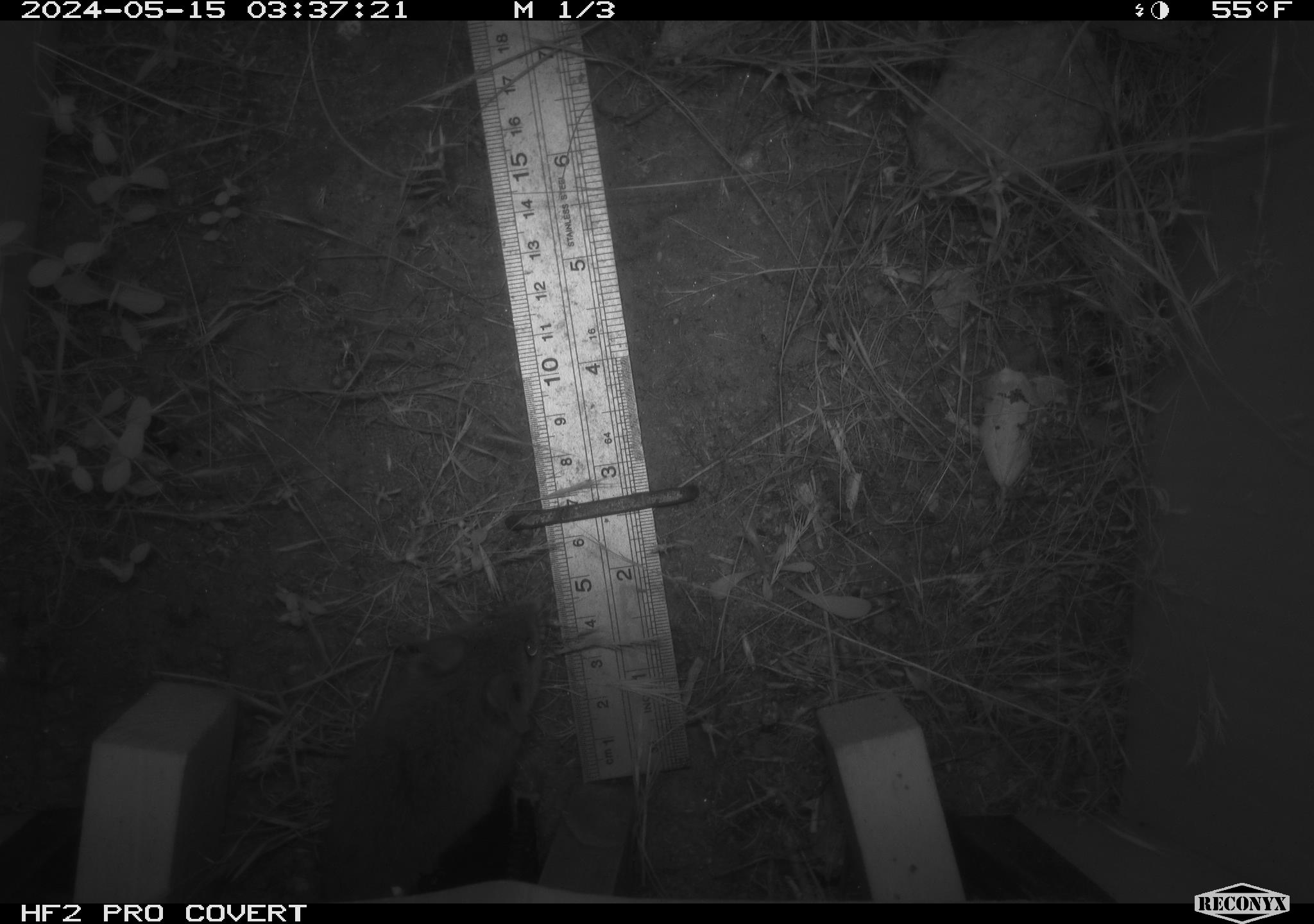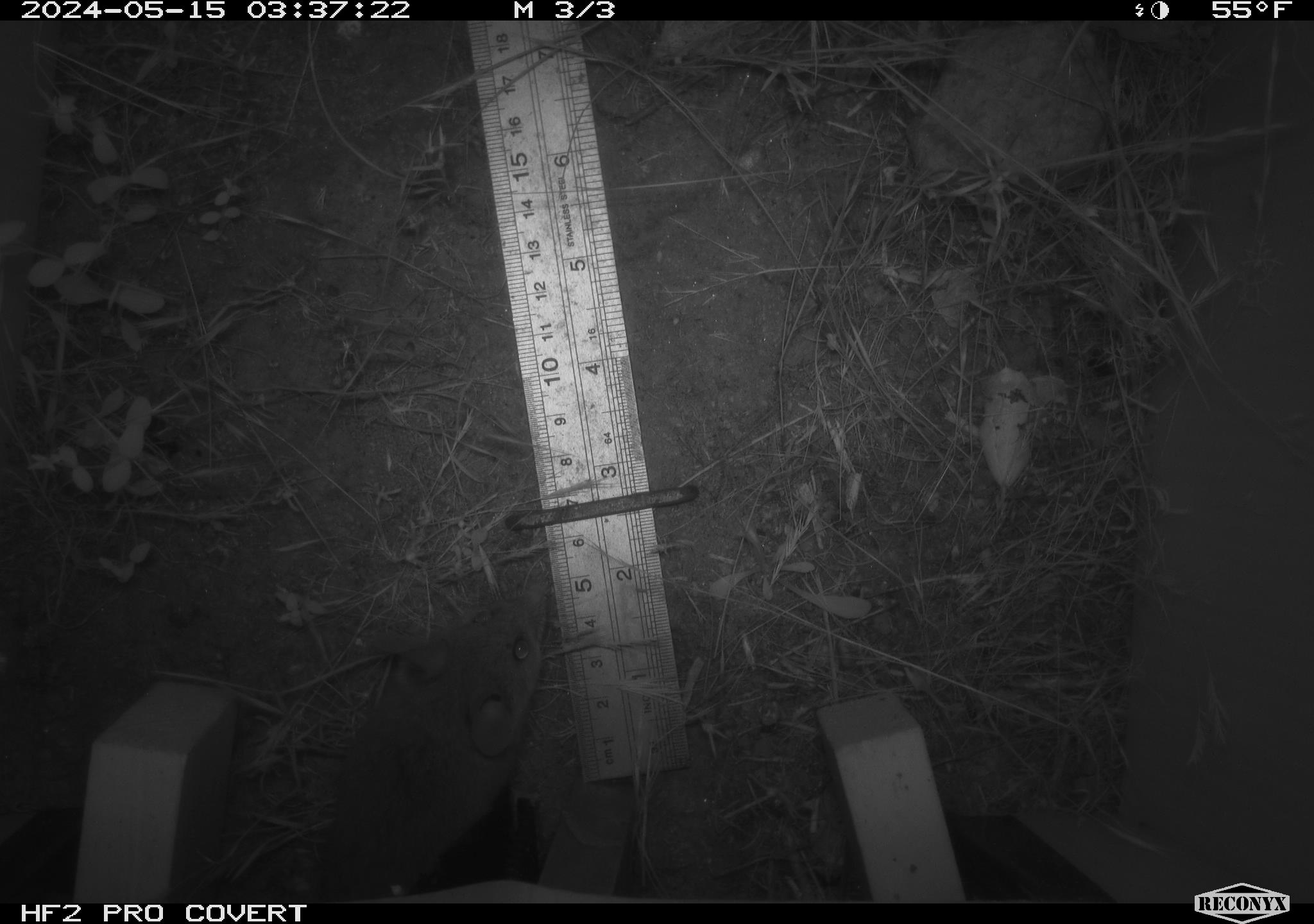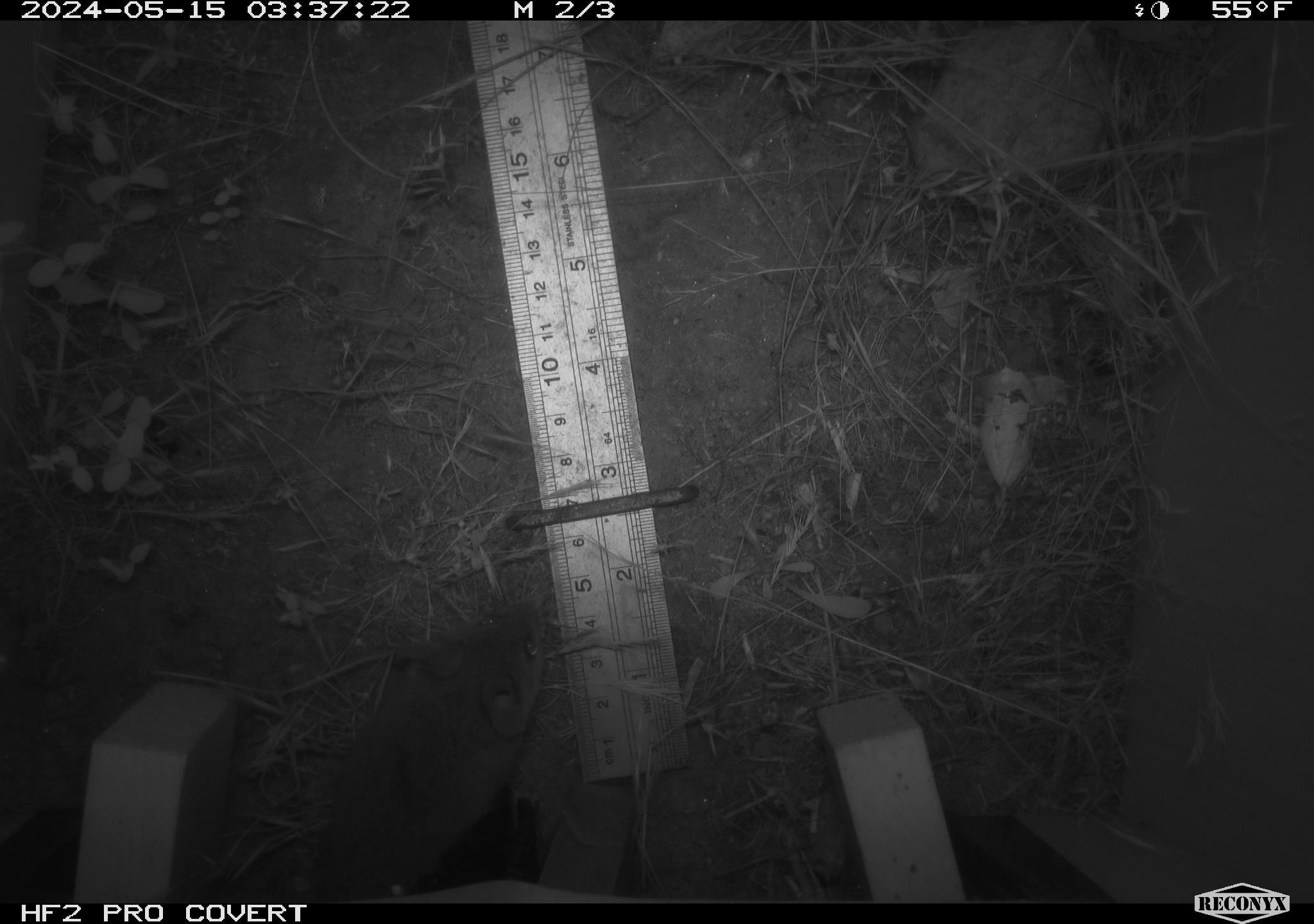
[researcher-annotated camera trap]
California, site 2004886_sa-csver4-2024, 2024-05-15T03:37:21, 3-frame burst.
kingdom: Animalia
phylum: Chordata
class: Mammalia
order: Rodentia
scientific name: Rodentia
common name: mouse species